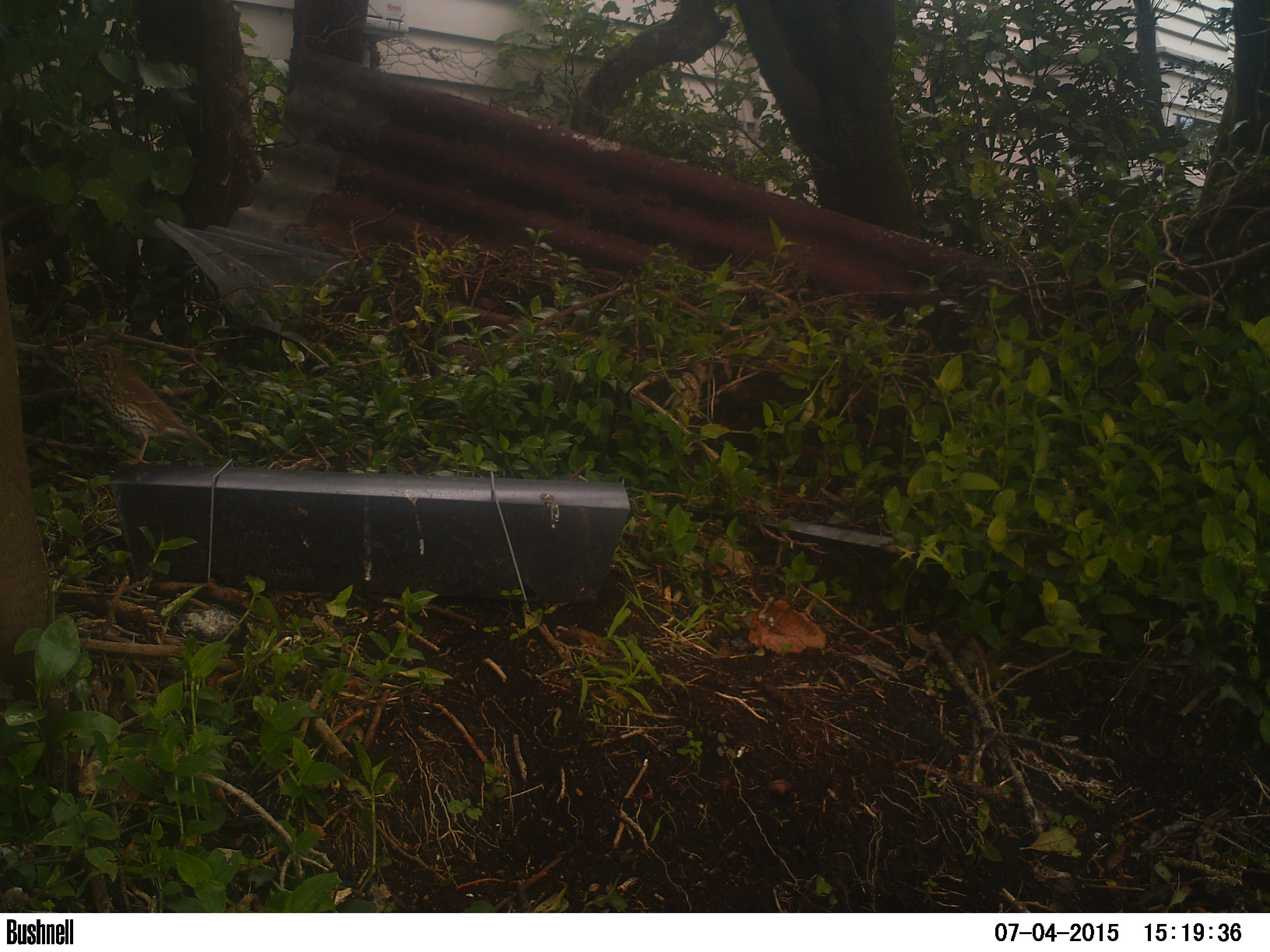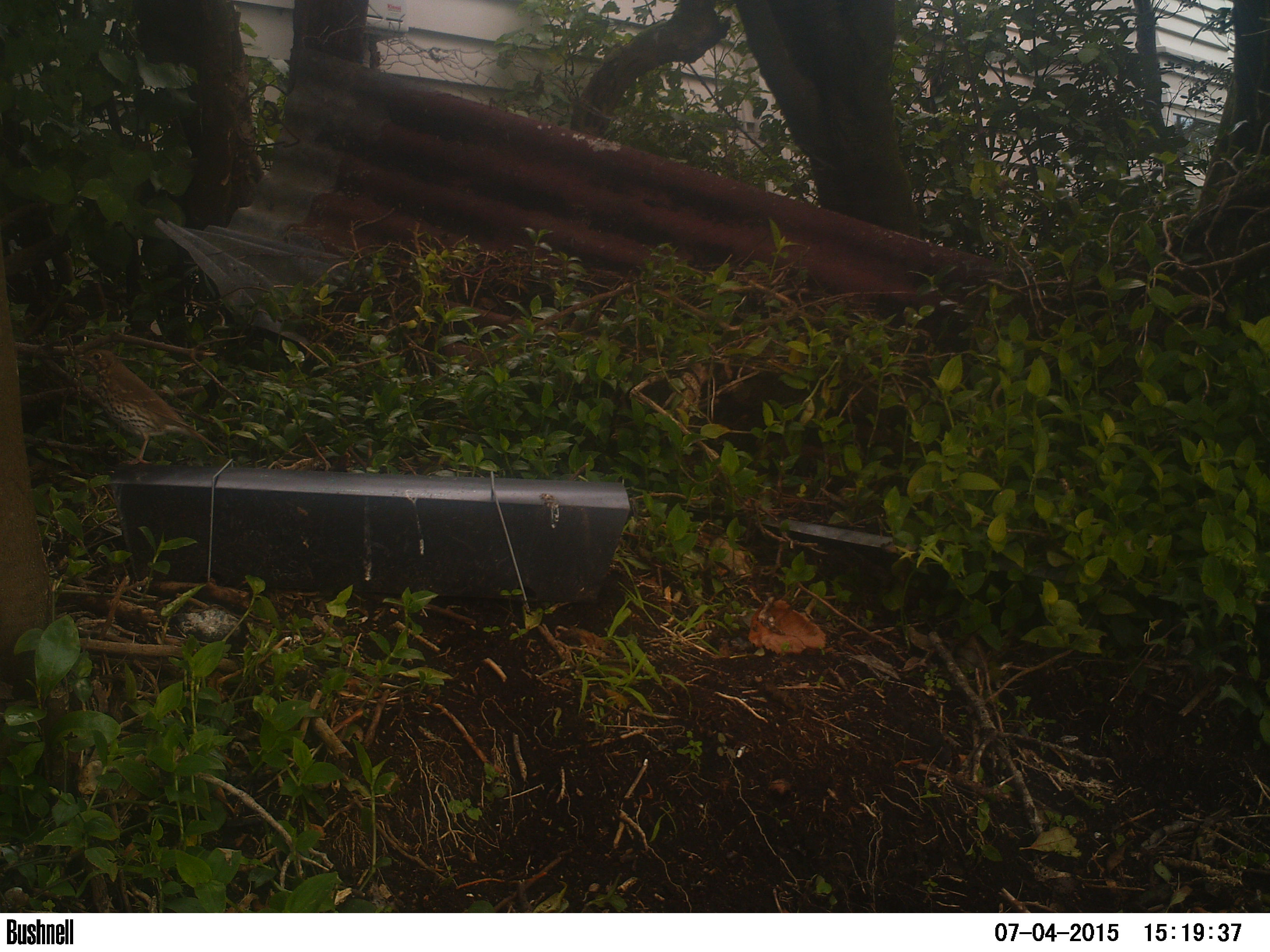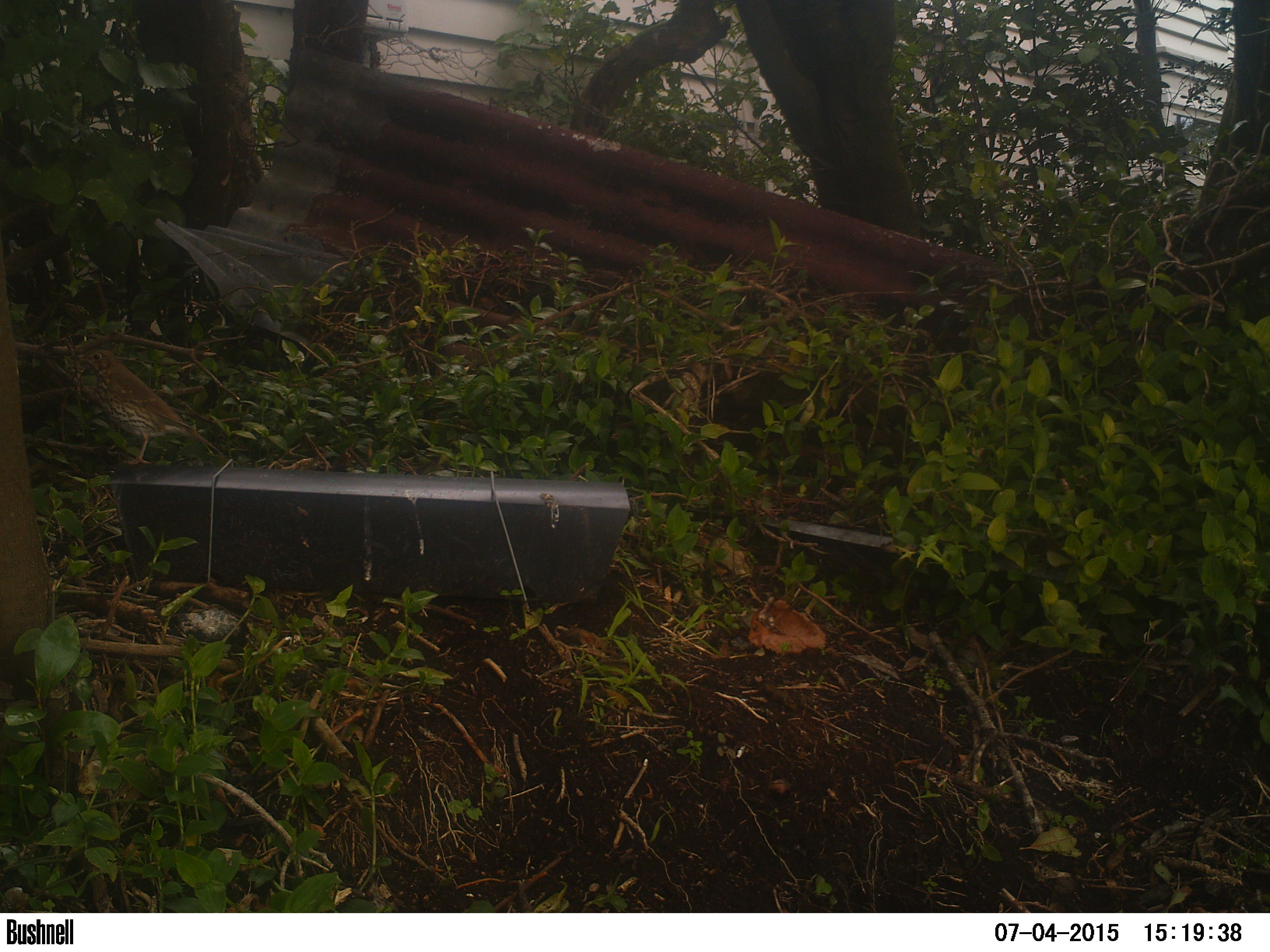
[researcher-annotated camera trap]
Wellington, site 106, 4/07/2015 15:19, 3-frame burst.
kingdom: Animalia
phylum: Chordata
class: Aves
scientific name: Aves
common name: bird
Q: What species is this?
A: Bird (Aves).